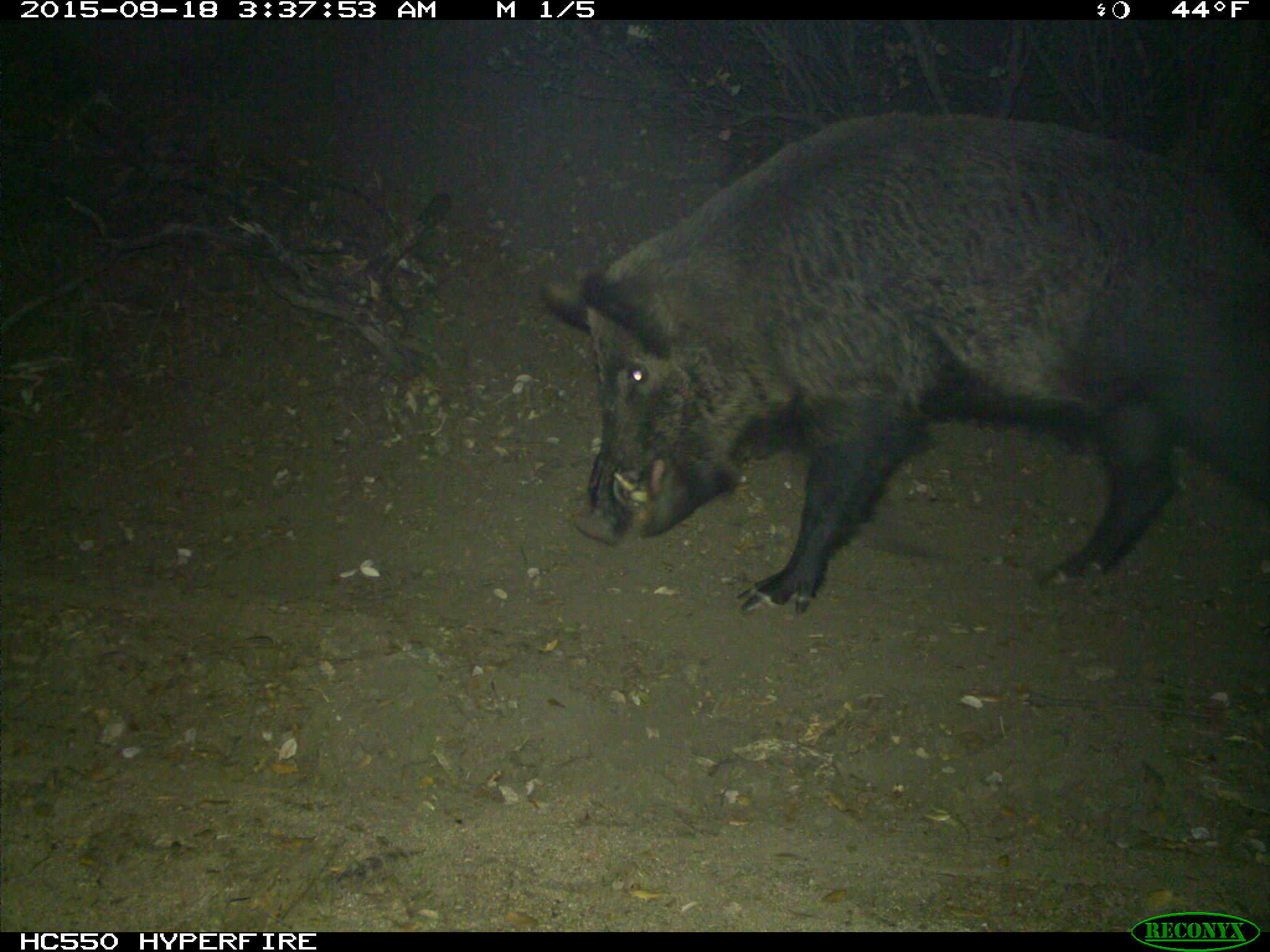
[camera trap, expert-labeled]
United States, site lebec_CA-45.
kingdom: Animalia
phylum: Chordata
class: Mammalia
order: Artiodactyla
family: Suidae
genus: Sus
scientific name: Sus scrofa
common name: wild boar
Sus scrofa (wild boar).